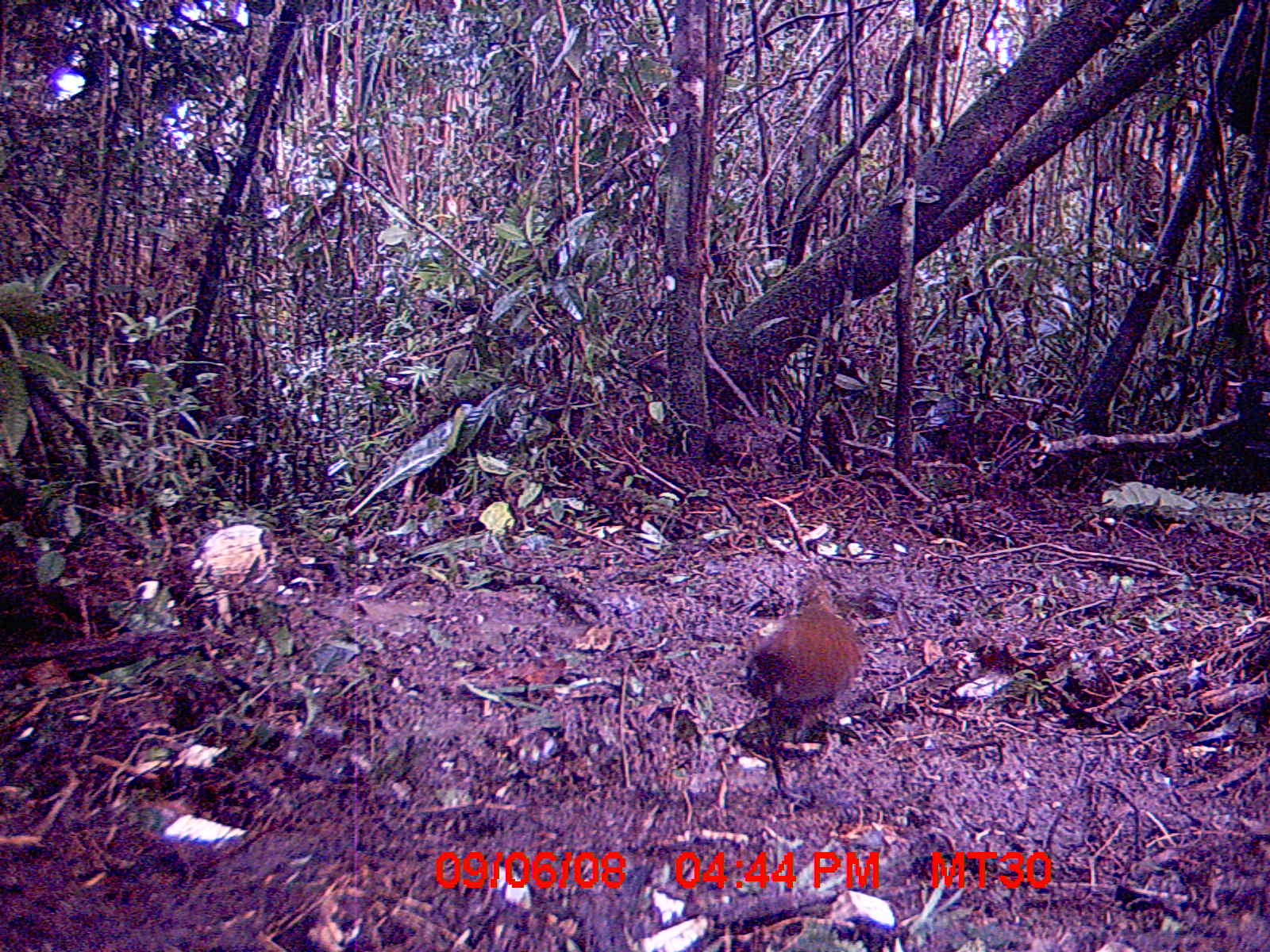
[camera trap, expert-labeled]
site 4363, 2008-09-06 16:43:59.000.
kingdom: Animalia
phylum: Chordata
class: Aves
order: Gruiformes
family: Sarothruridae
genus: Mentocrex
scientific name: Mentocrex kioloides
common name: madagascar wood rail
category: canirallus kioloides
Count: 1.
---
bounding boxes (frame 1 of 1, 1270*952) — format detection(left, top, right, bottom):
canirallus kioloides: detection(744, 565, 861, 804)